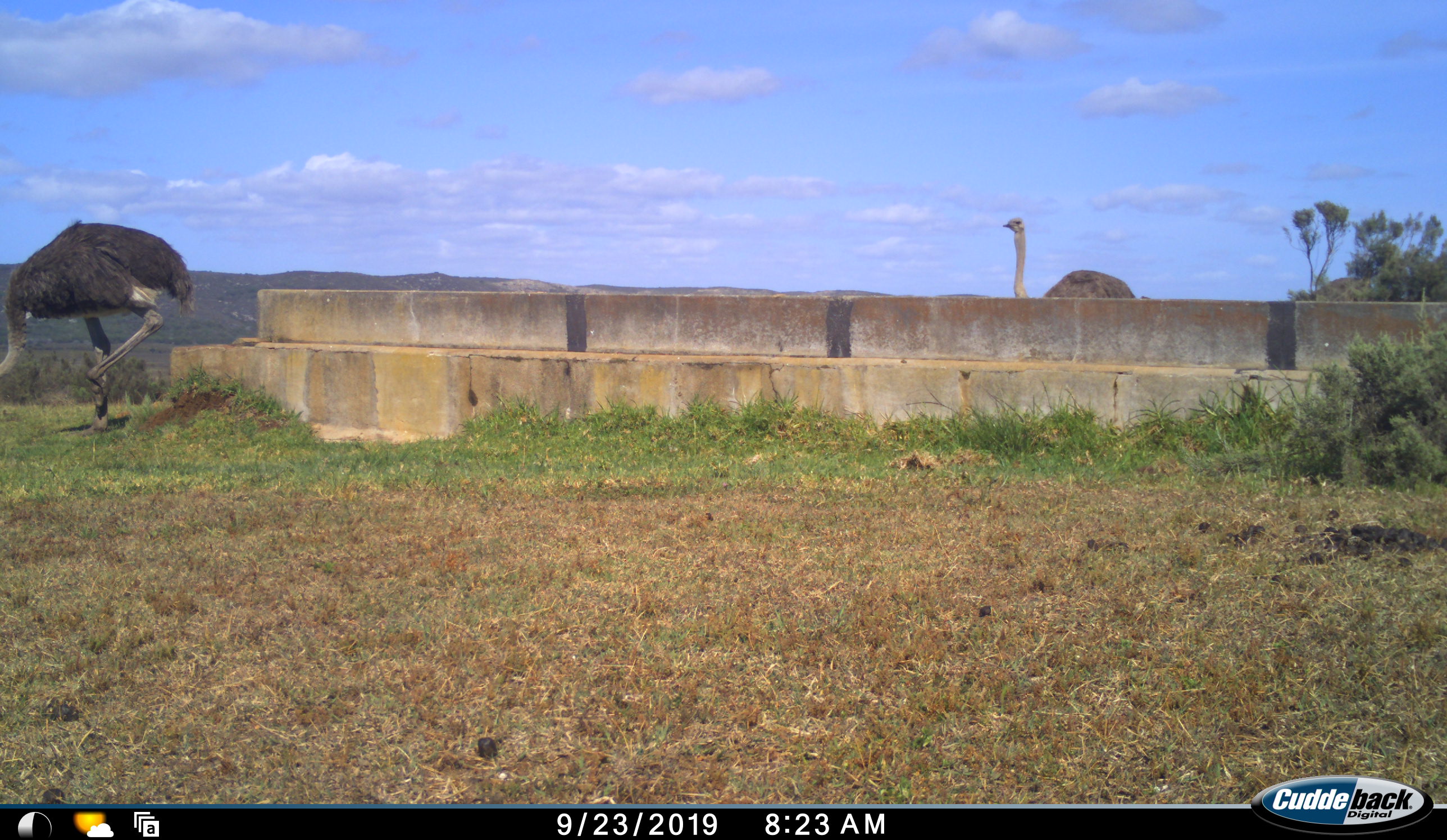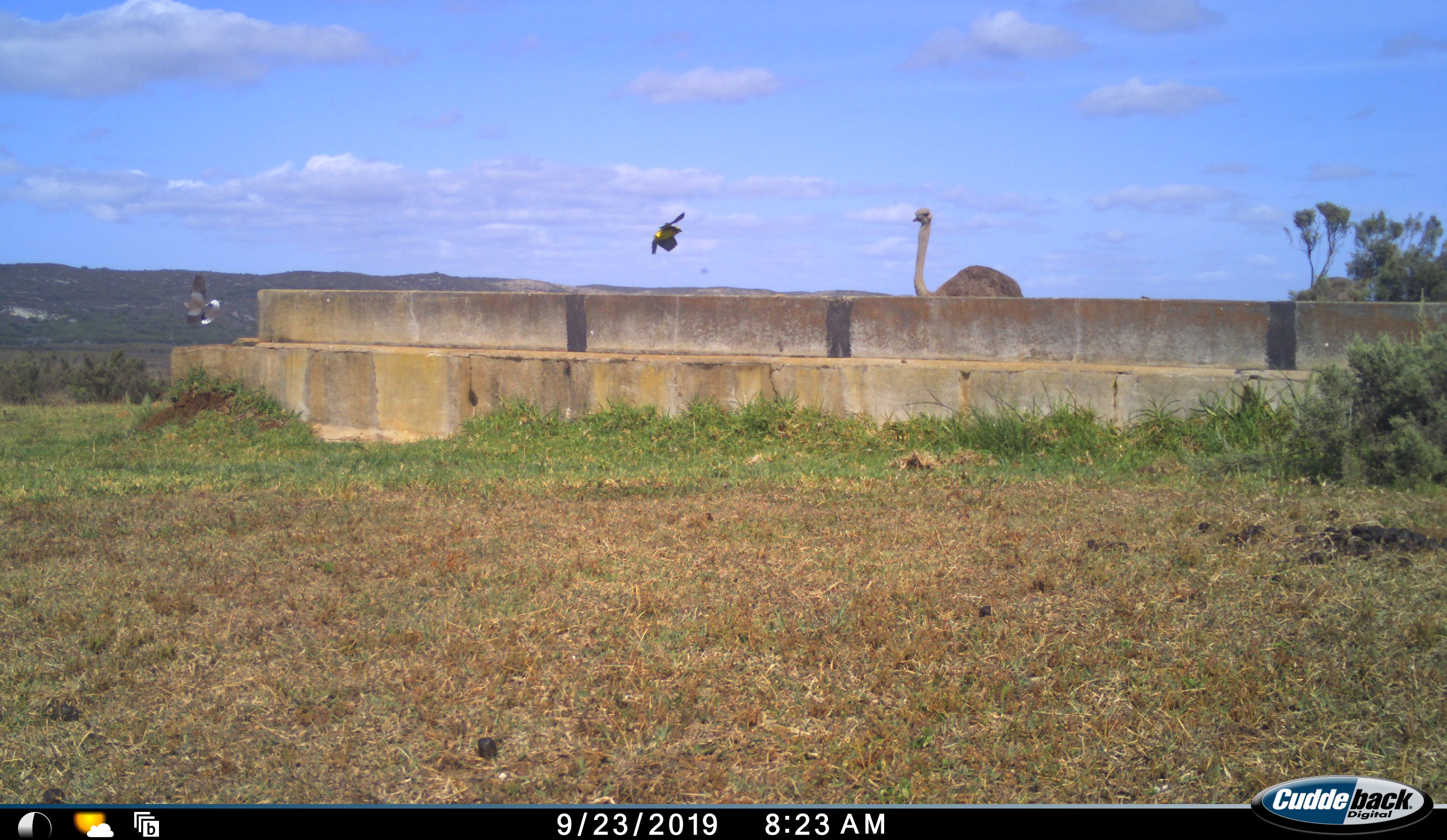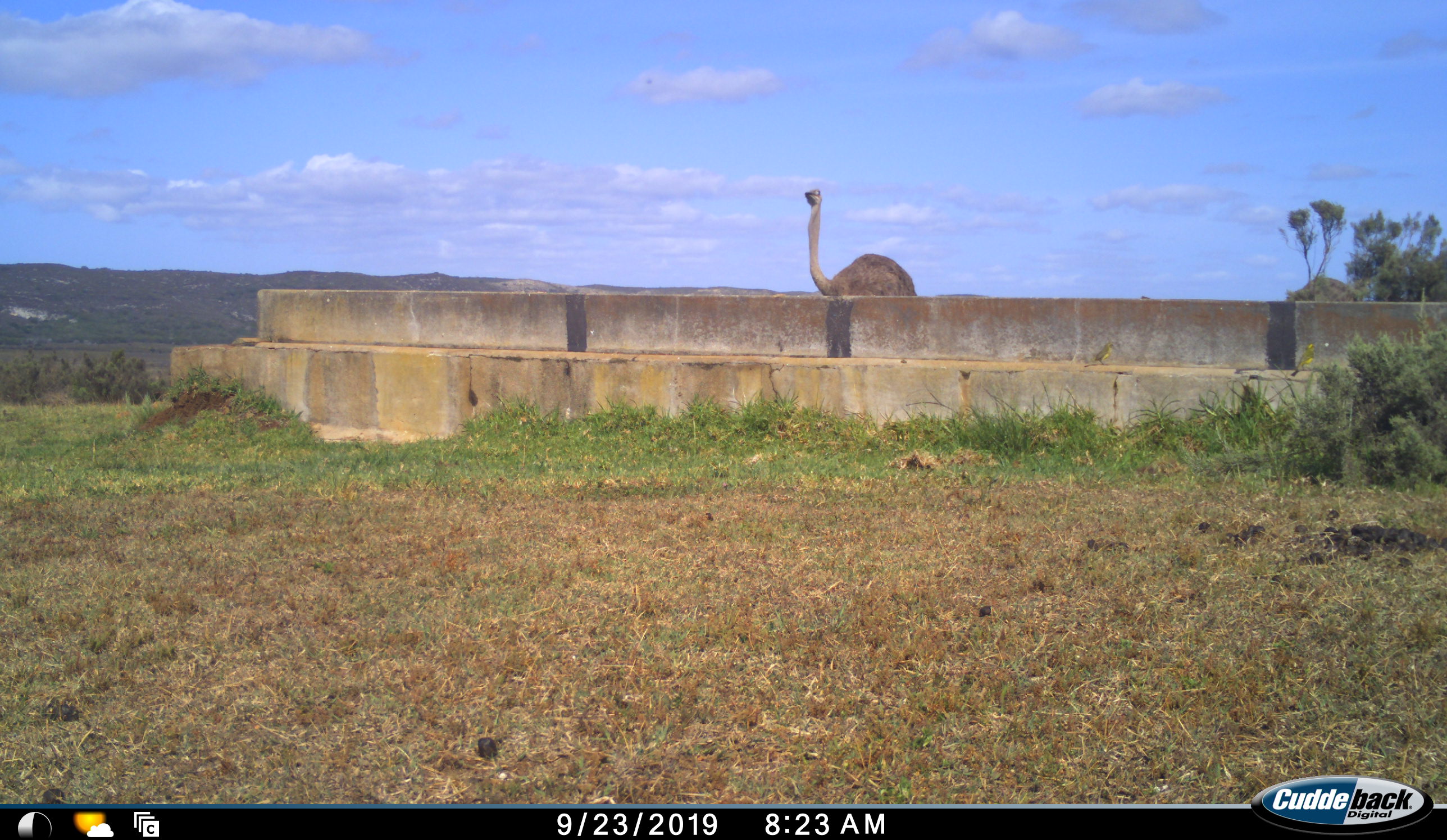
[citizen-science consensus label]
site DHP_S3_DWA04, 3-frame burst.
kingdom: Animalia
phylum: Chordata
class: Aves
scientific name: Aves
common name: bird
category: birdother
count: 2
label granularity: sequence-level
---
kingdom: Animalia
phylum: Chordata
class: Aves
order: Struthioniformes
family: Struthionidae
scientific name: Struthionidae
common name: ostrich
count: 2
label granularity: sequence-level